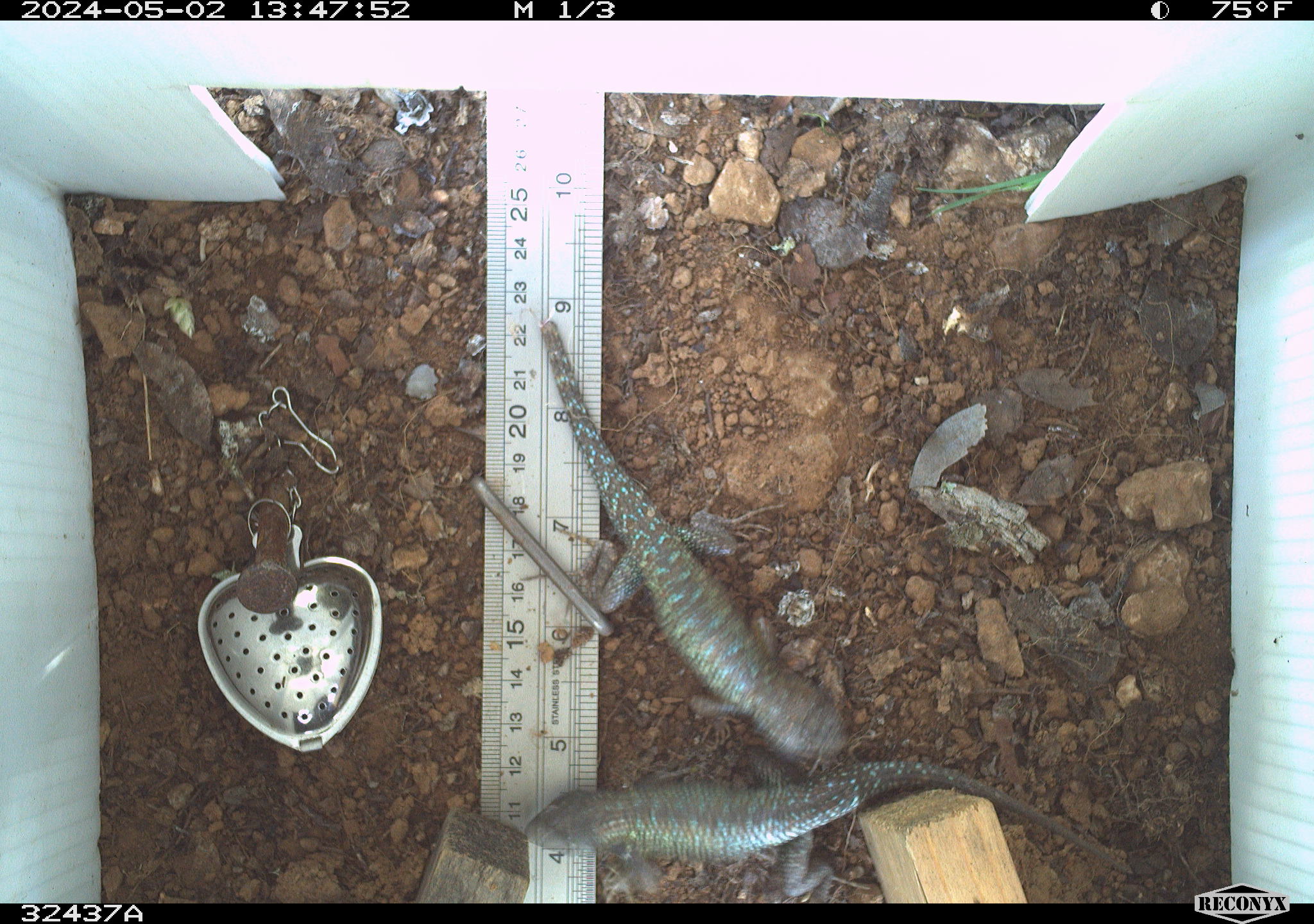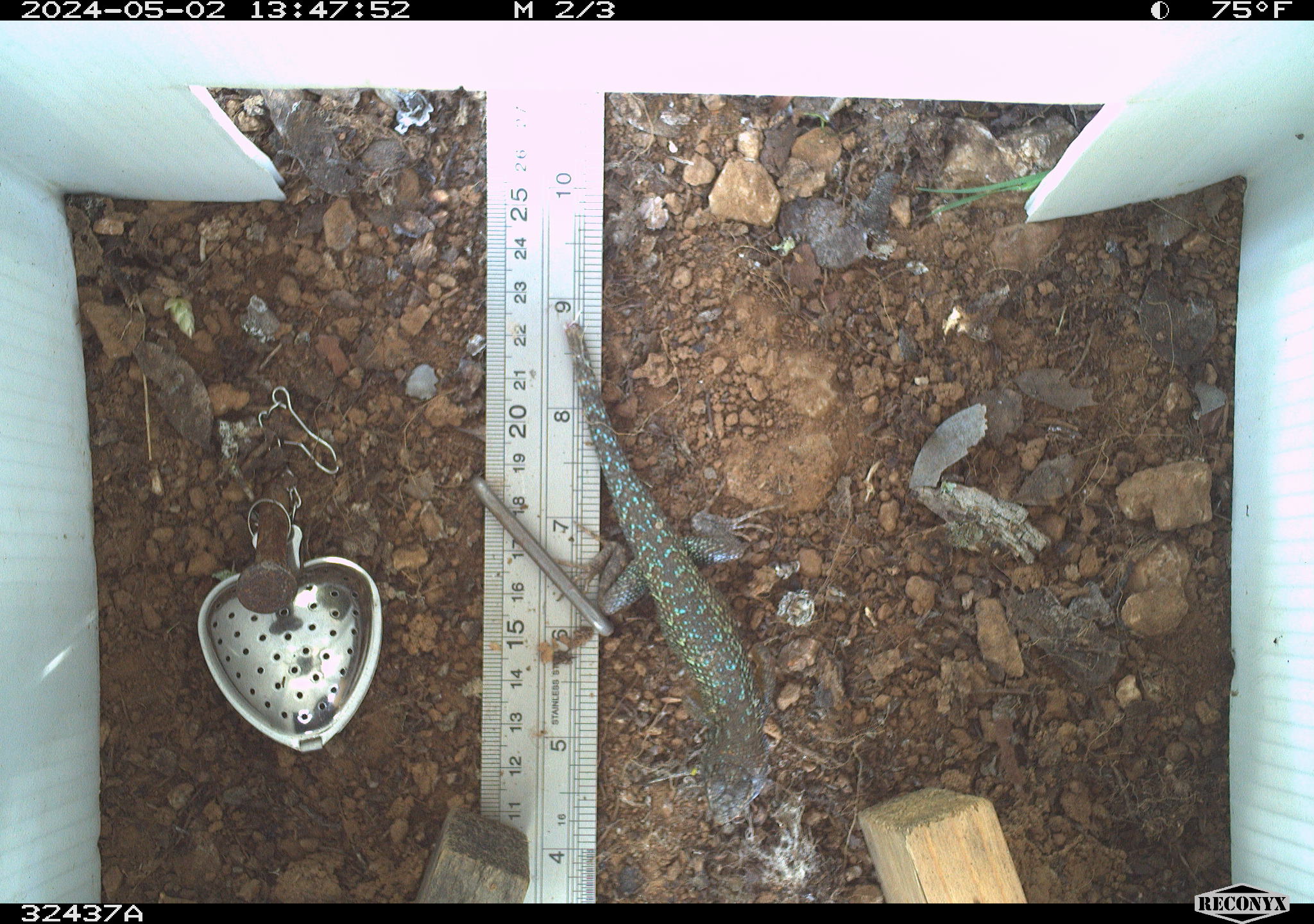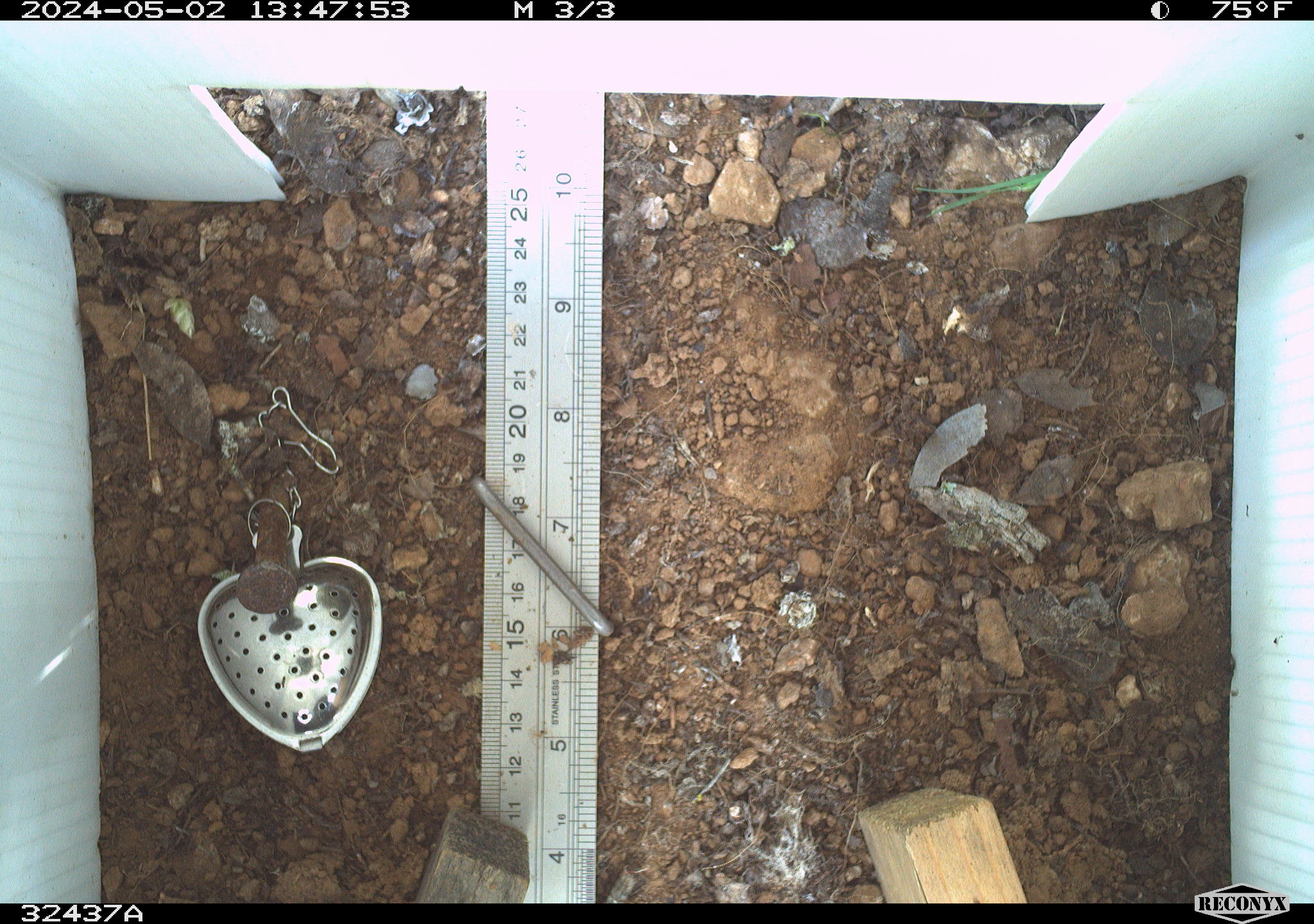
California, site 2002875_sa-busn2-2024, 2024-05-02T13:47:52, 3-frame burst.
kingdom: Animalia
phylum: Chordata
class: Reptilia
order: Squamata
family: Phrynosomatidae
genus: Sceloporus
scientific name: Sceloporus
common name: spiny lizards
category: sceloporus species